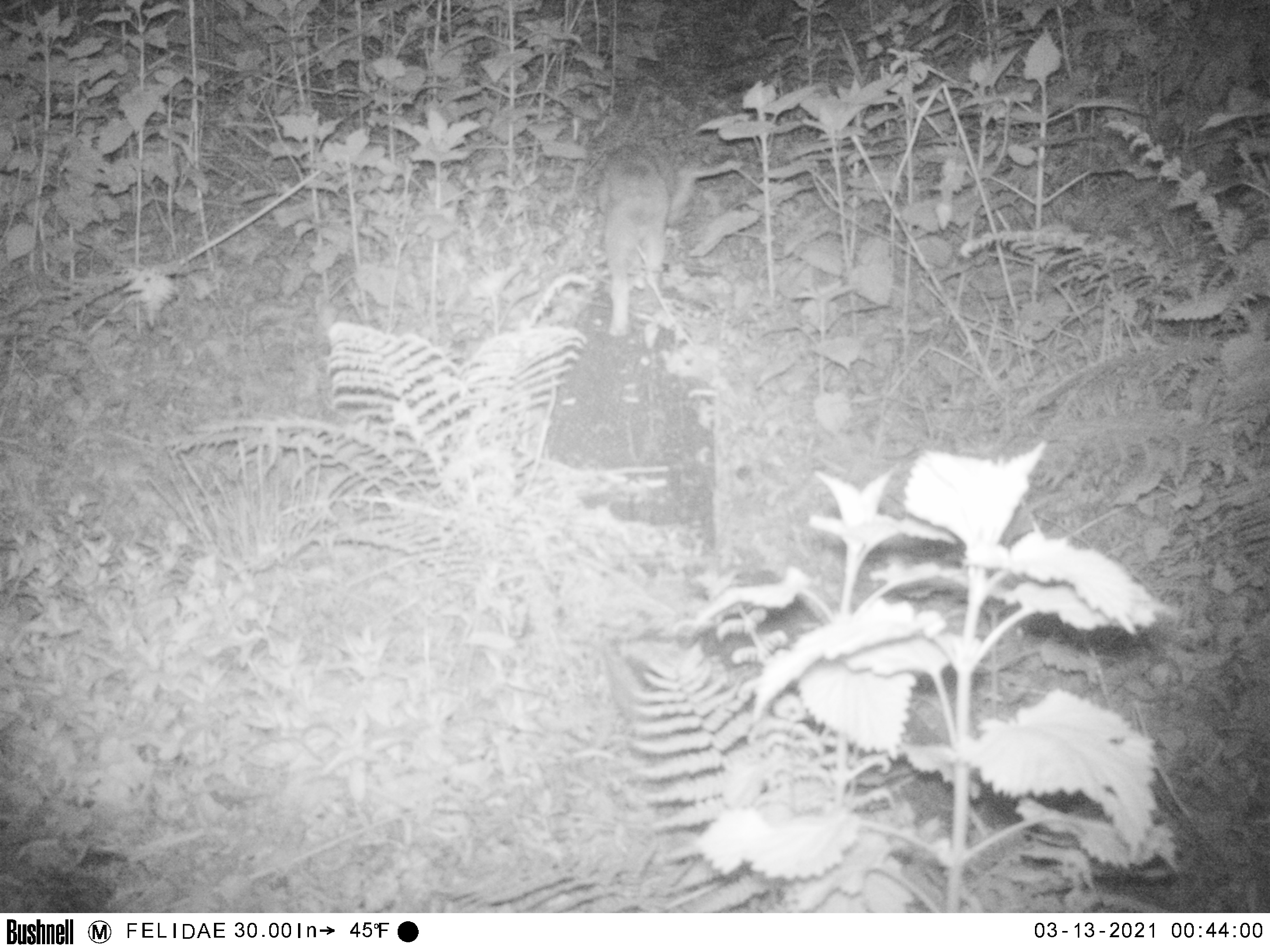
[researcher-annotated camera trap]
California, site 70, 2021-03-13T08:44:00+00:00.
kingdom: Animalia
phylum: Chordata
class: Mammalia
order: Carnivora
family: Felidae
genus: Lynx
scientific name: Lynx rufus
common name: bobcat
Bobcat (Lynx rufus).